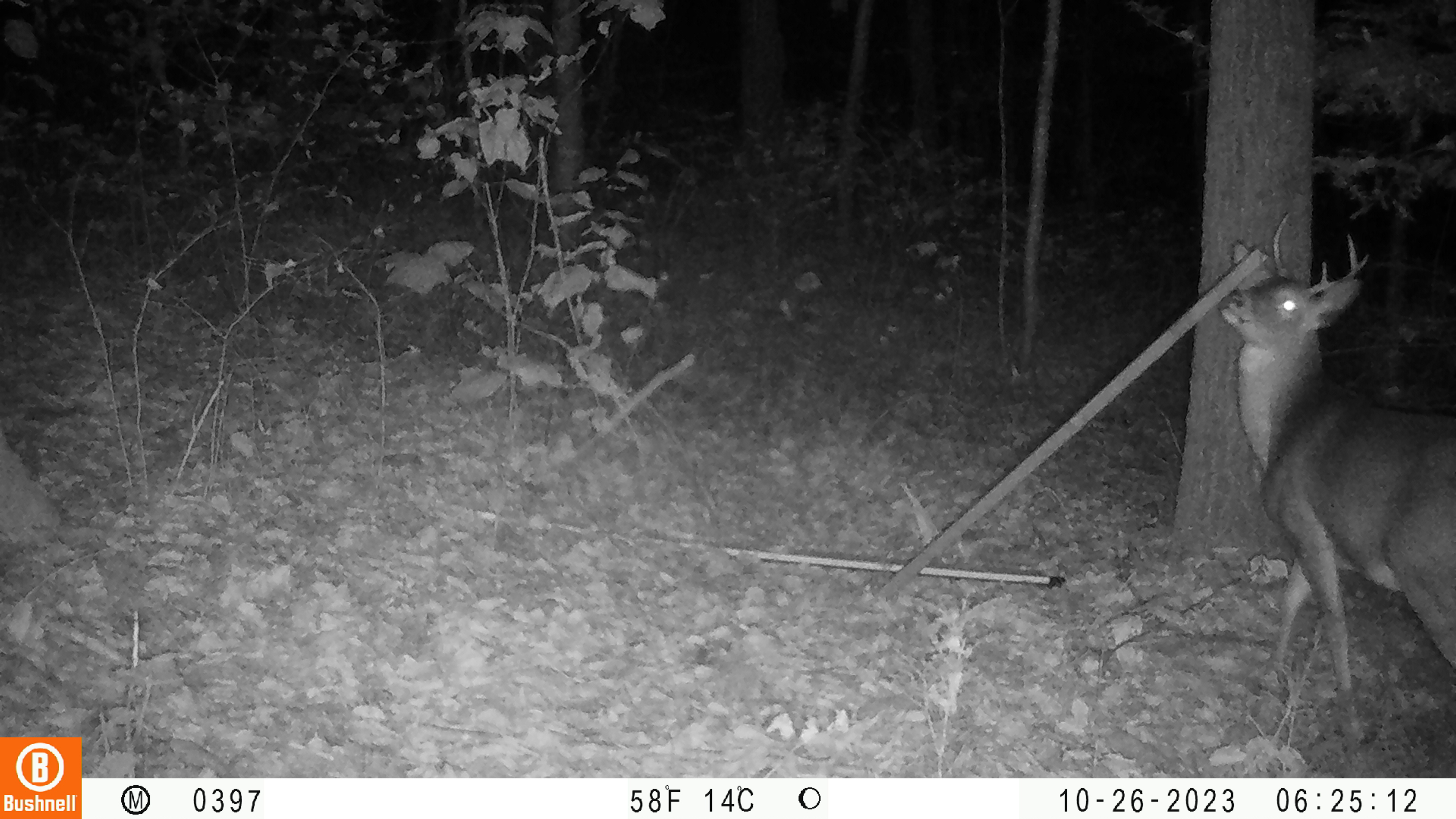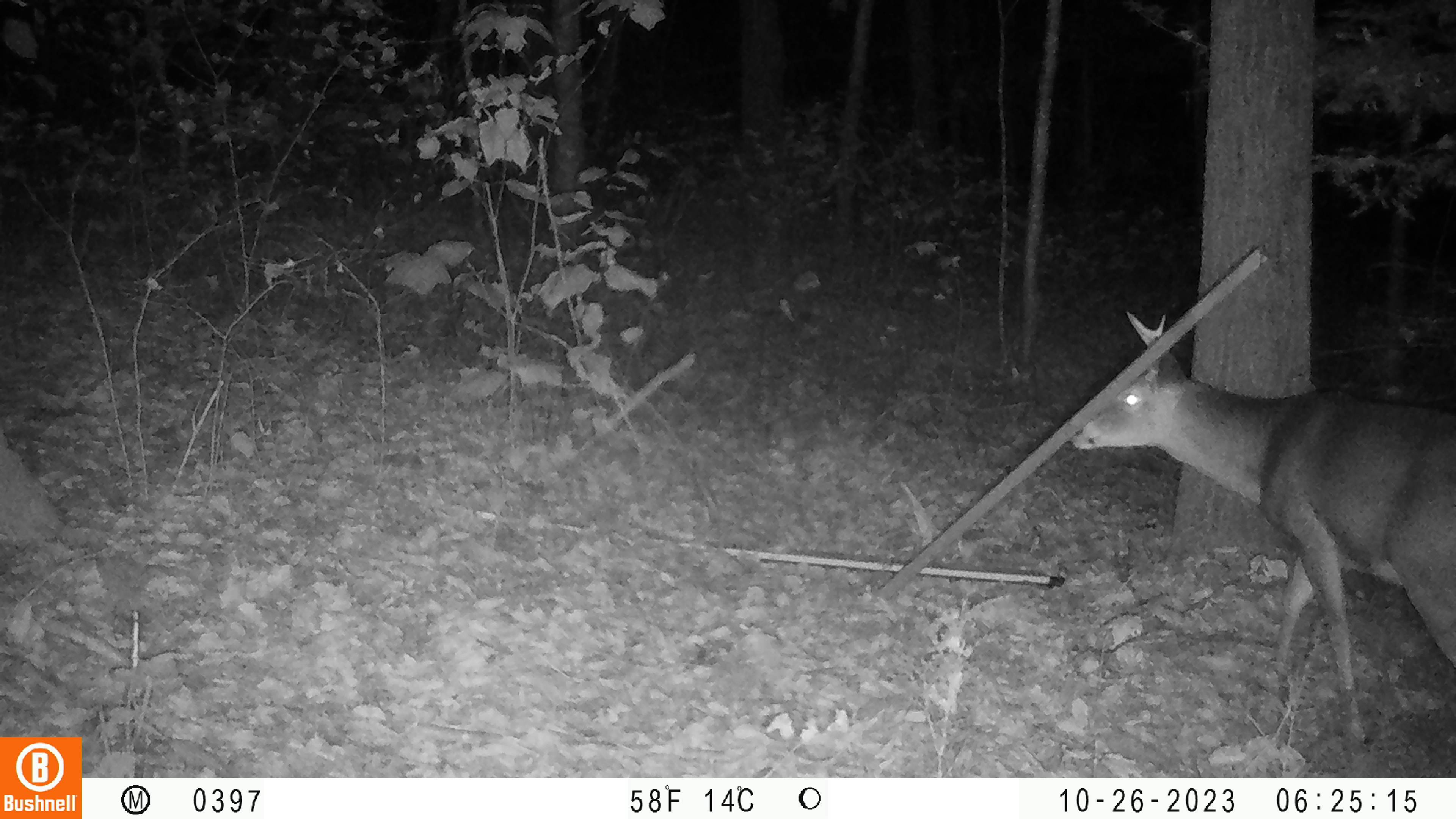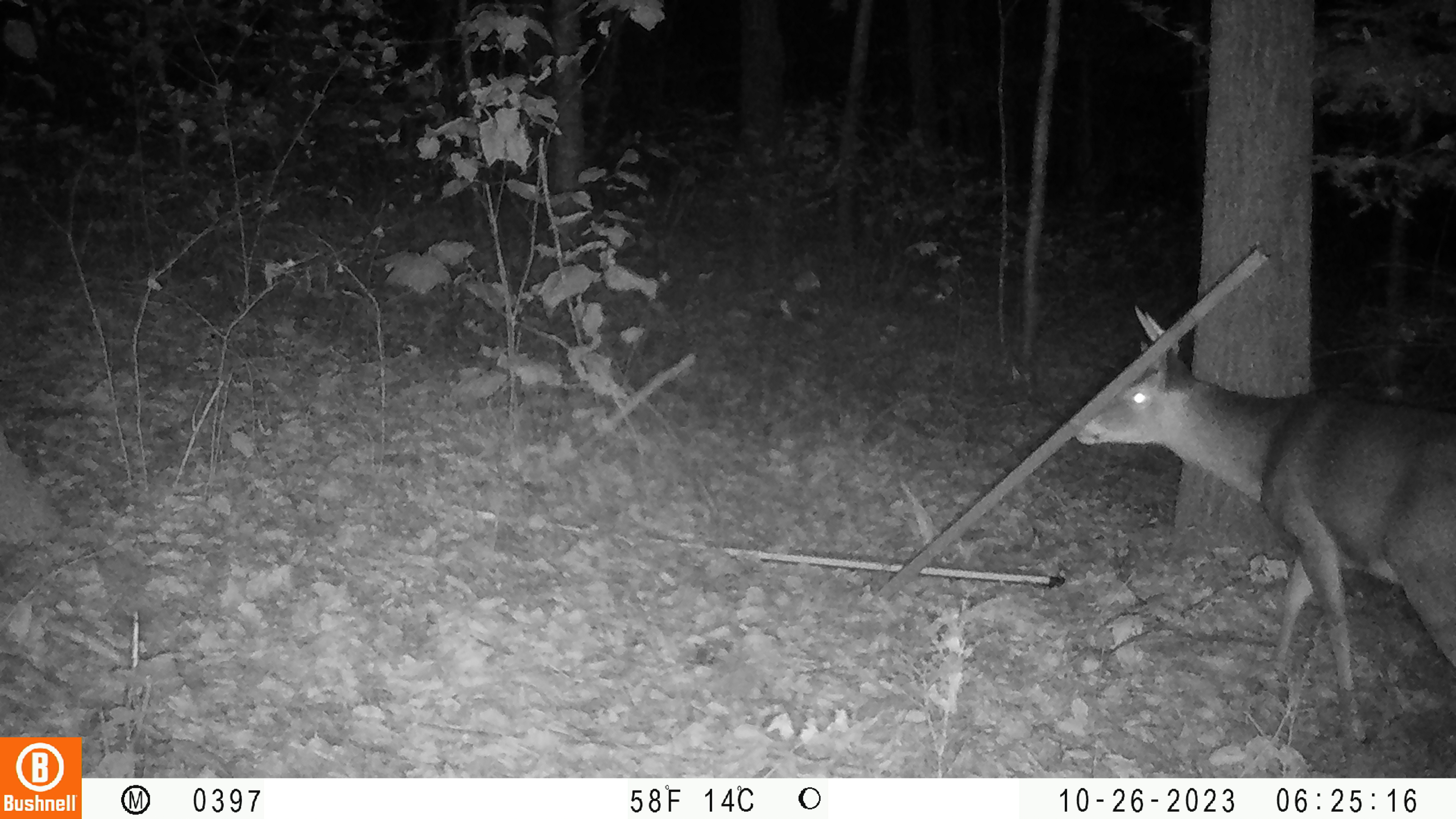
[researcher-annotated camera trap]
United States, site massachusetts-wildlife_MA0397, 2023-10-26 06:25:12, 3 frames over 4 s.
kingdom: Animalia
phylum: Chordata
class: Mammalia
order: Artiodactyla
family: Cervidae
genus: Odocoileus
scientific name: Odocoileus virginianus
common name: white-tailed deer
White-tailed deer (Odocoileus virginianus).